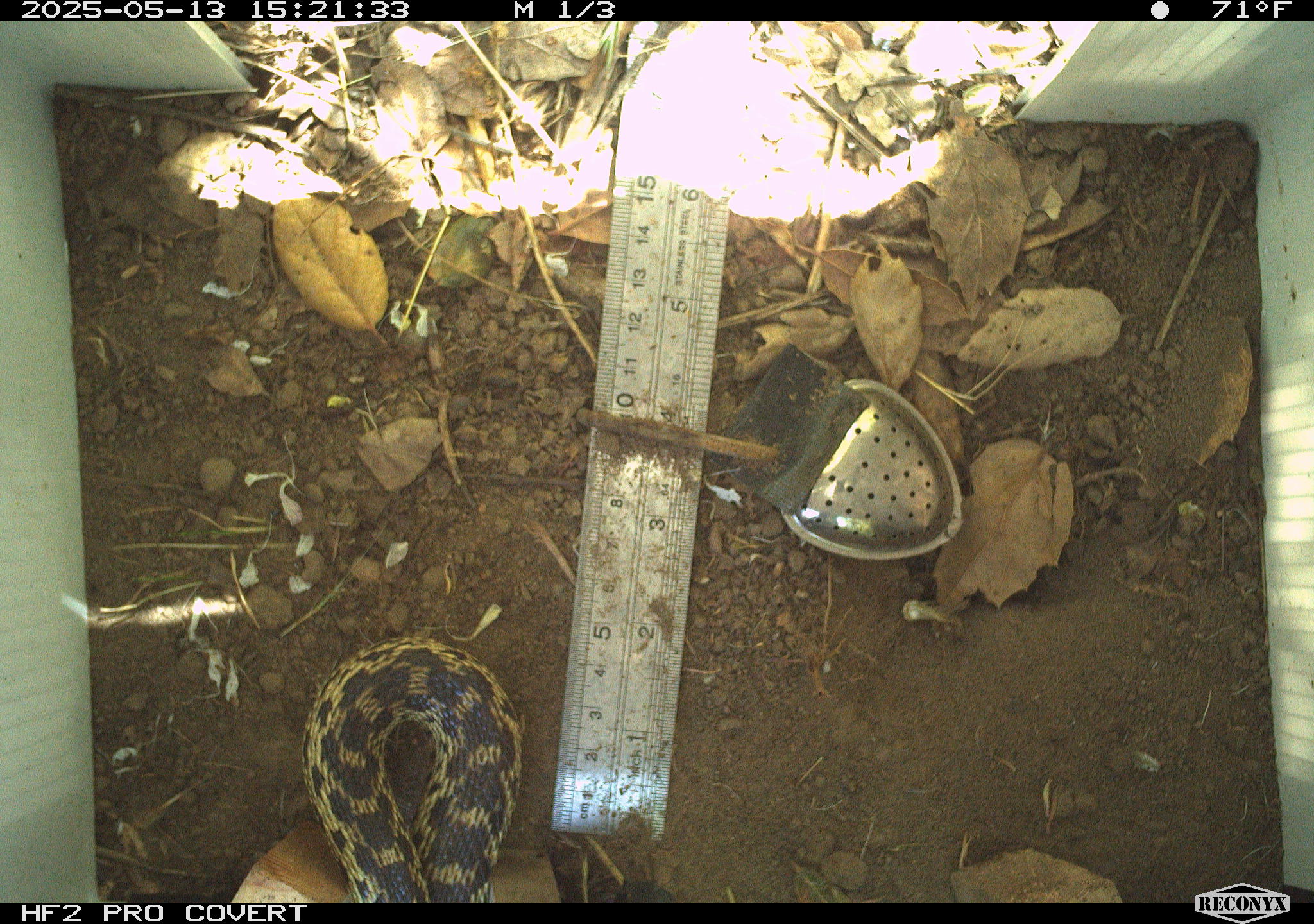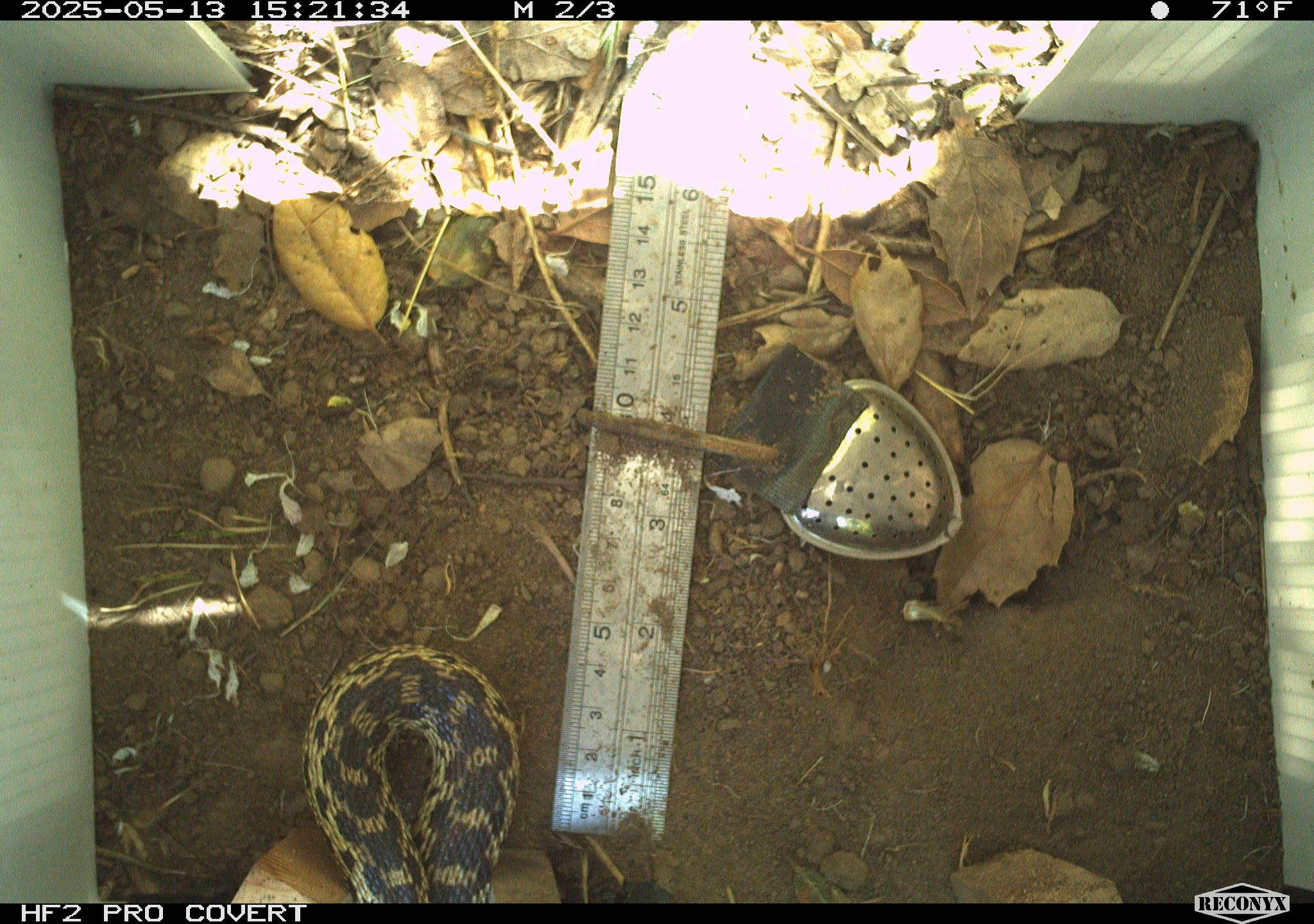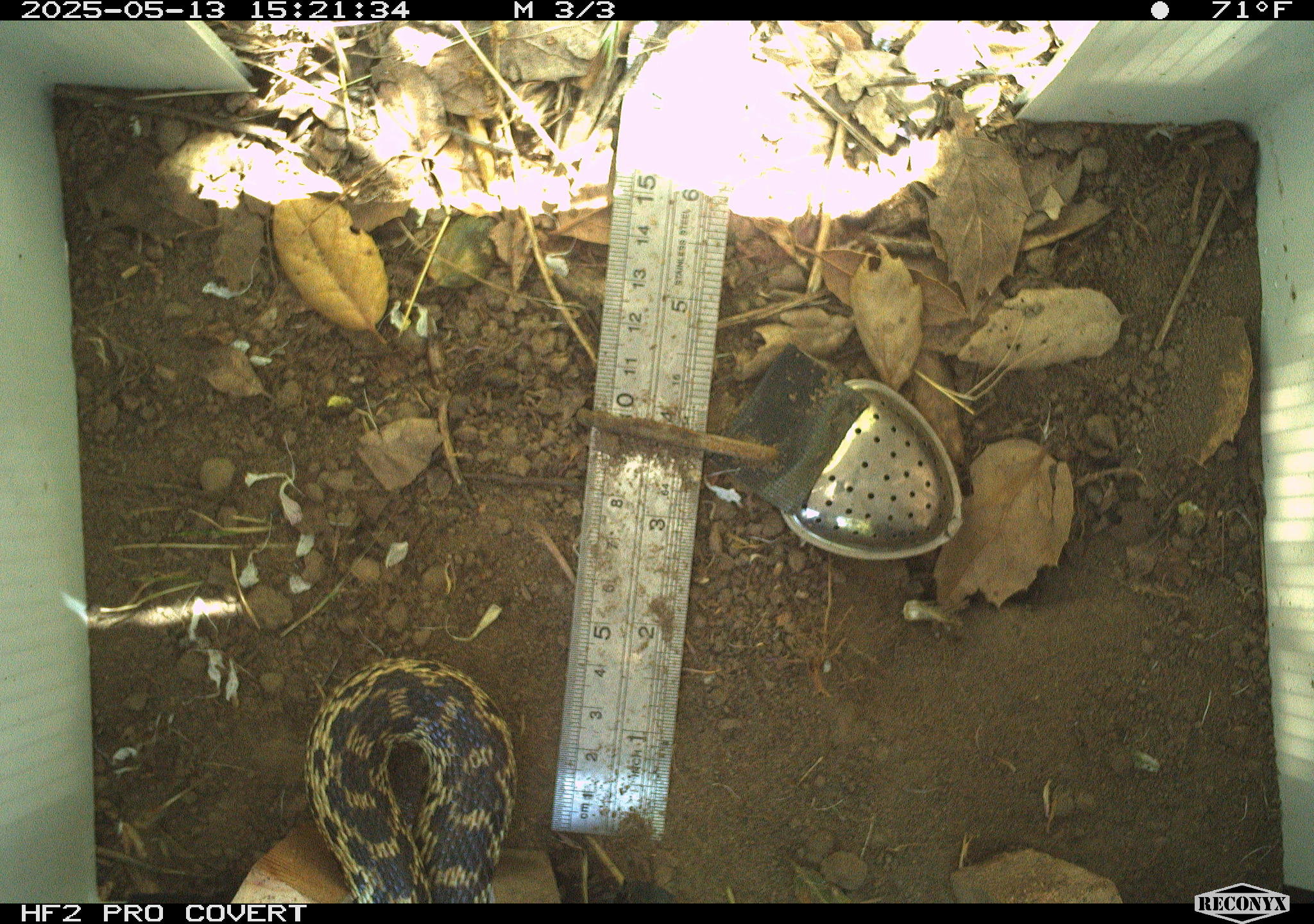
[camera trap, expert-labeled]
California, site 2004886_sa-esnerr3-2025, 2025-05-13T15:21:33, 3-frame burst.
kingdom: Animalia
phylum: Chordata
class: Reptilia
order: Squamata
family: Colubridae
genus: Pituophis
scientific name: Pituophis catenifer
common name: gophersnake